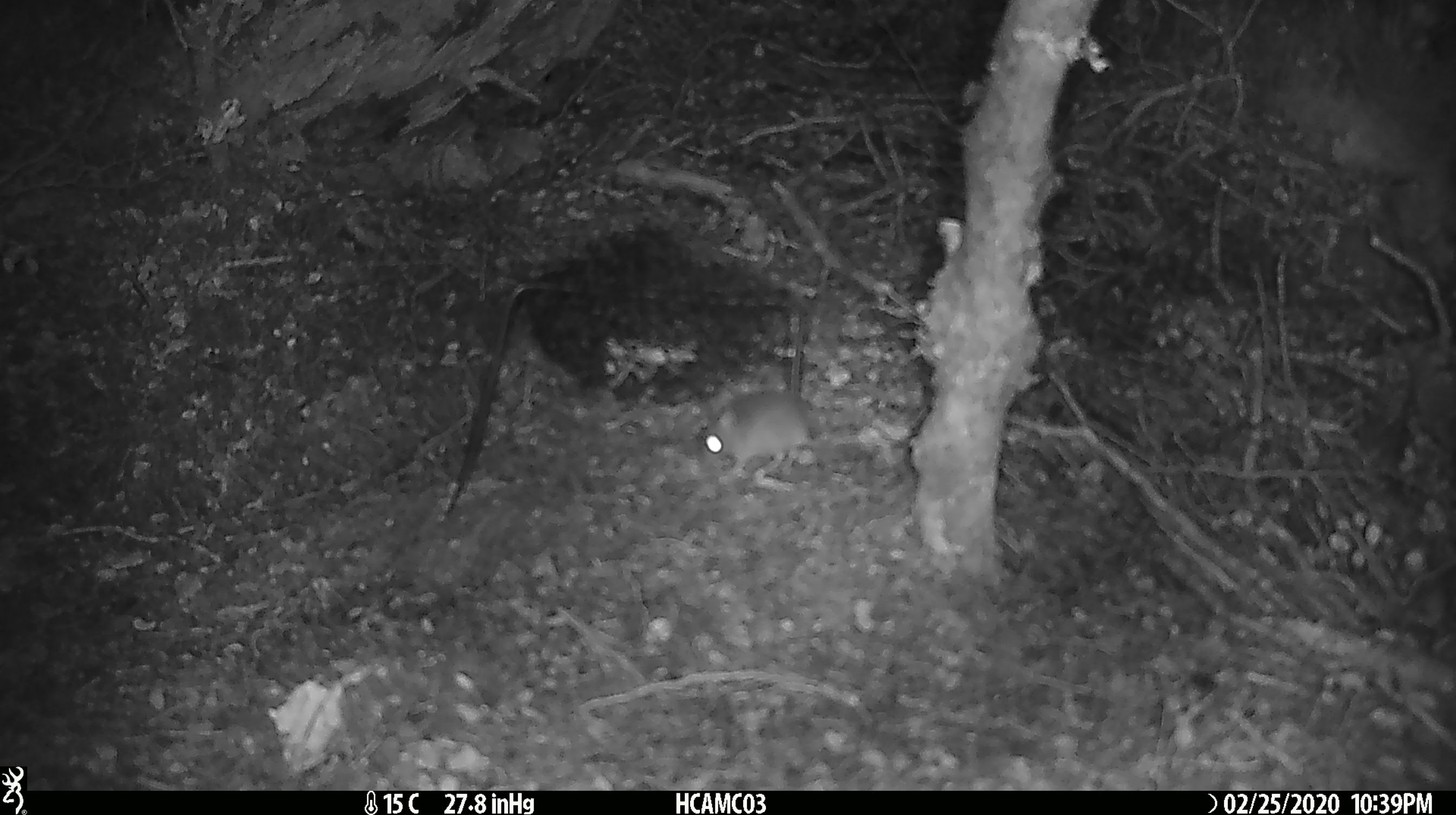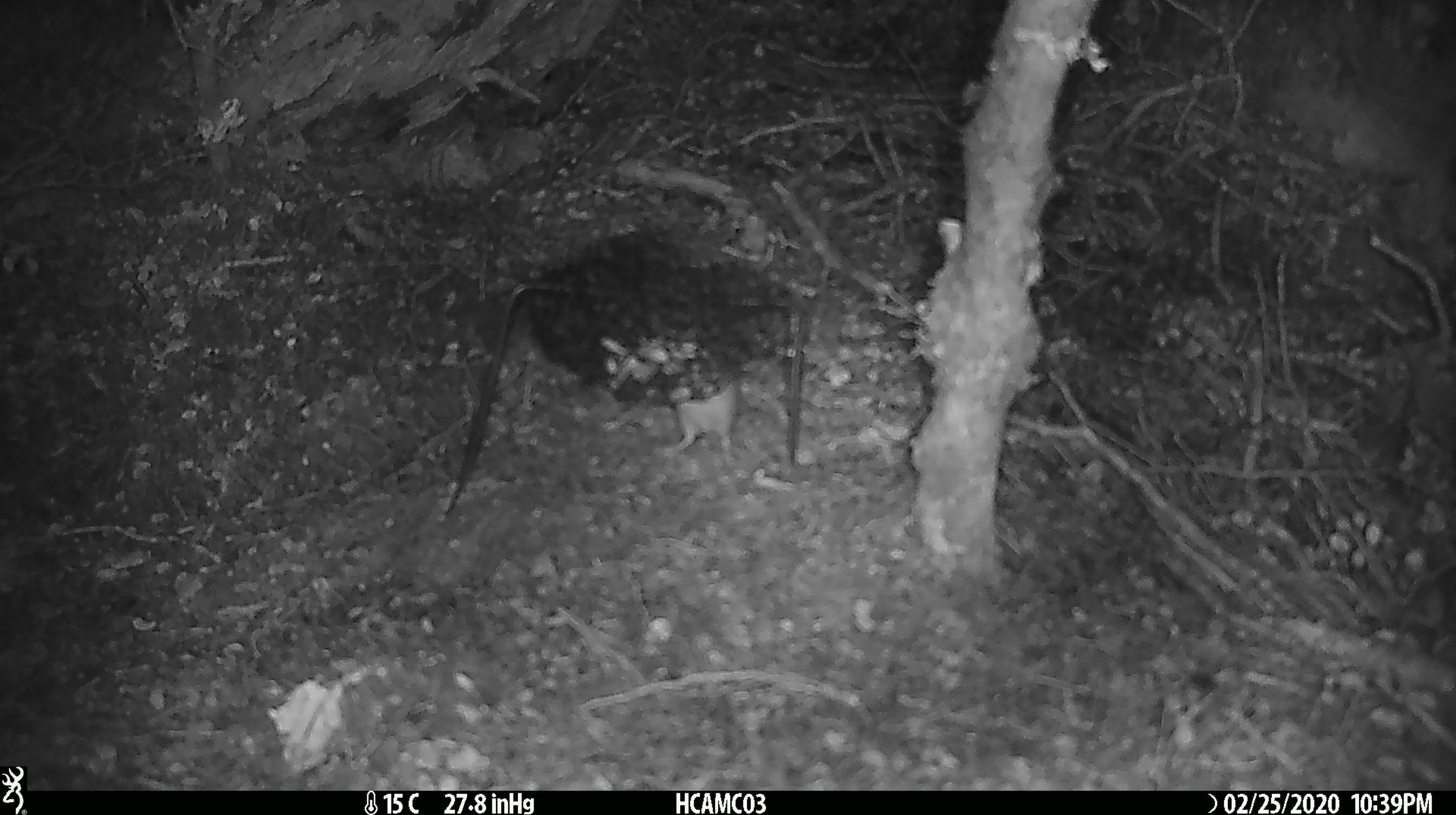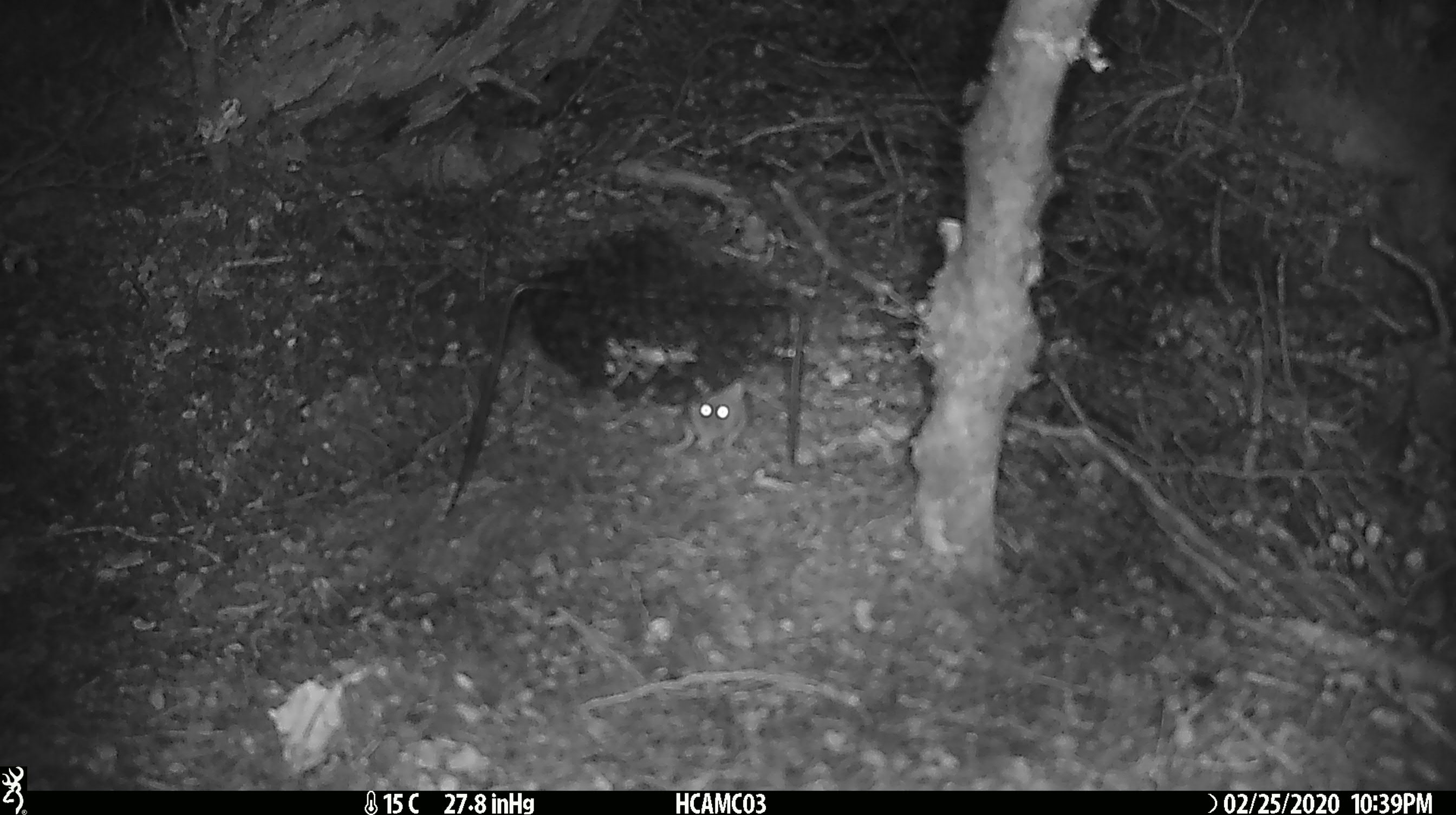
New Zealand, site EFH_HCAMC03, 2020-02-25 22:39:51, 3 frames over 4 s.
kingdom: Animalia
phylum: Chordata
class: Mammalia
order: Rodentia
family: Muridae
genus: Mus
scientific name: Mus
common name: mouse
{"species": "mouse (Mus)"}